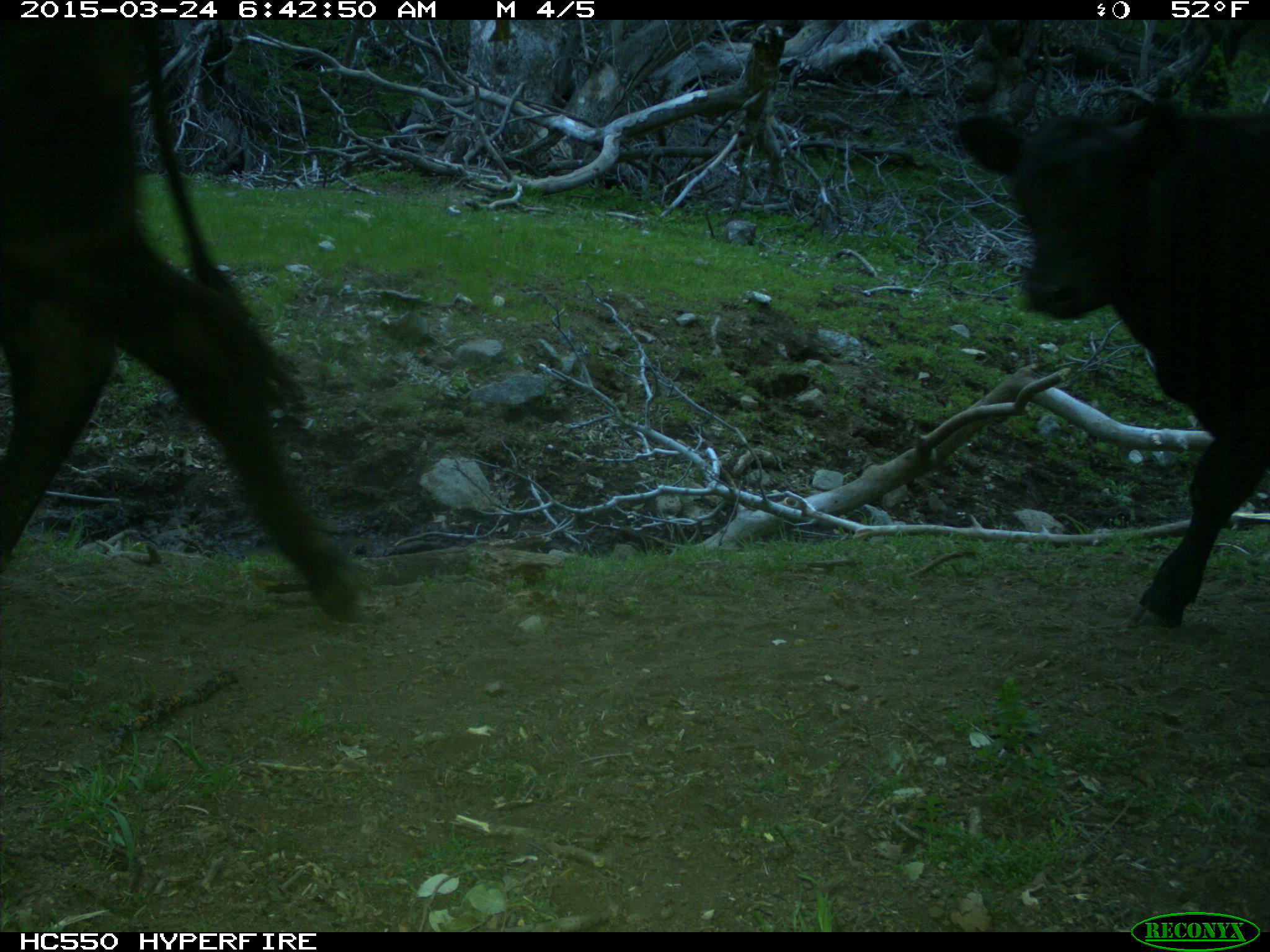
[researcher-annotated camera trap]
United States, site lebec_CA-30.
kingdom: Animalia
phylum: Chordata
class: Mammalia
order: Artiodactyla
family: Bovidae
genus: Bos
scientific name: Bos taurus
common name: domestic cow